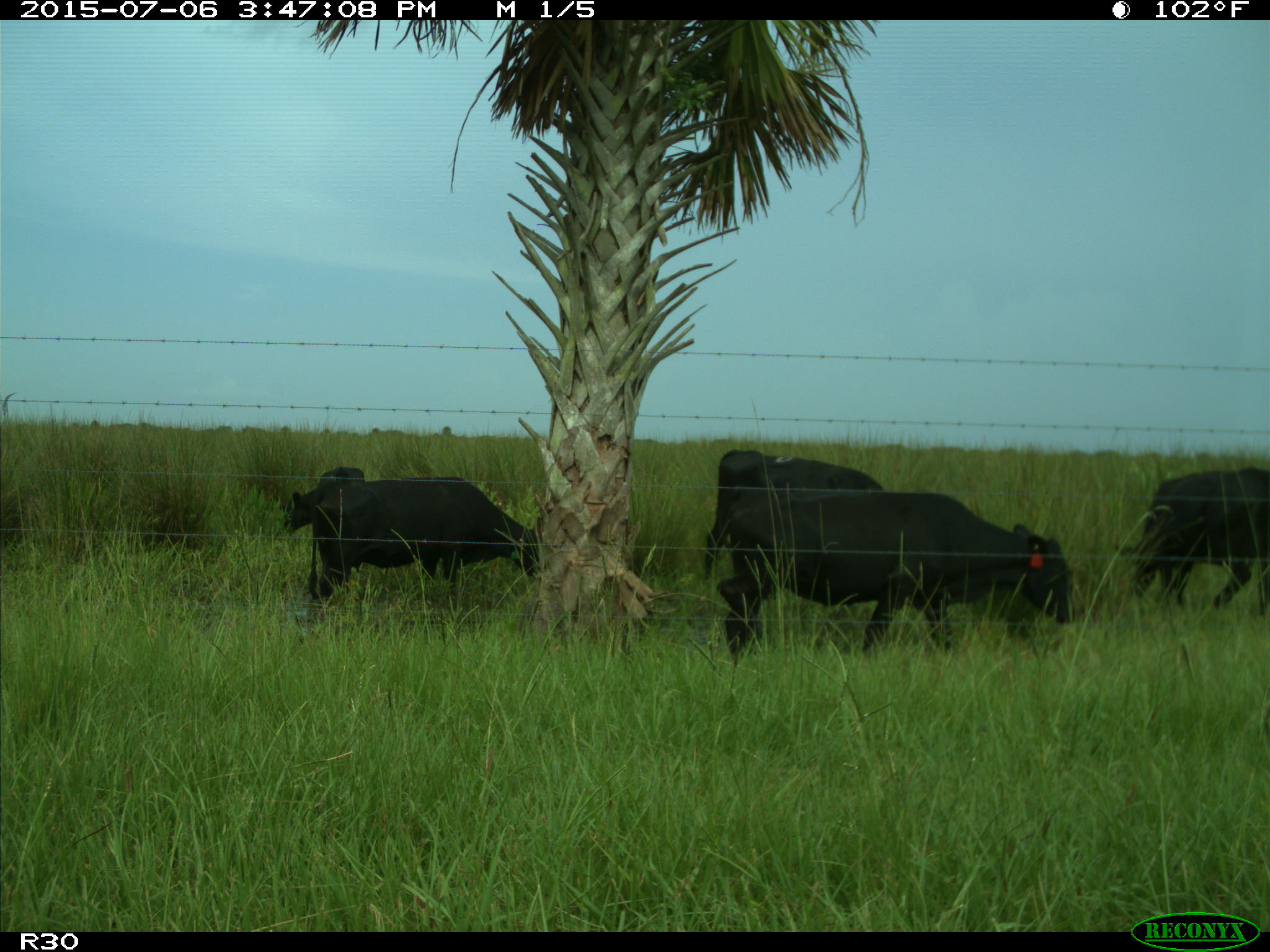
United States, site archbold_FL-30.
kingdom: Animalia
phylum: Chordata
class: Mammalia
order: Artiodactyla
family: Bovidae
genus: Bos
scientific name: Bos taurus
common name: domestic cow